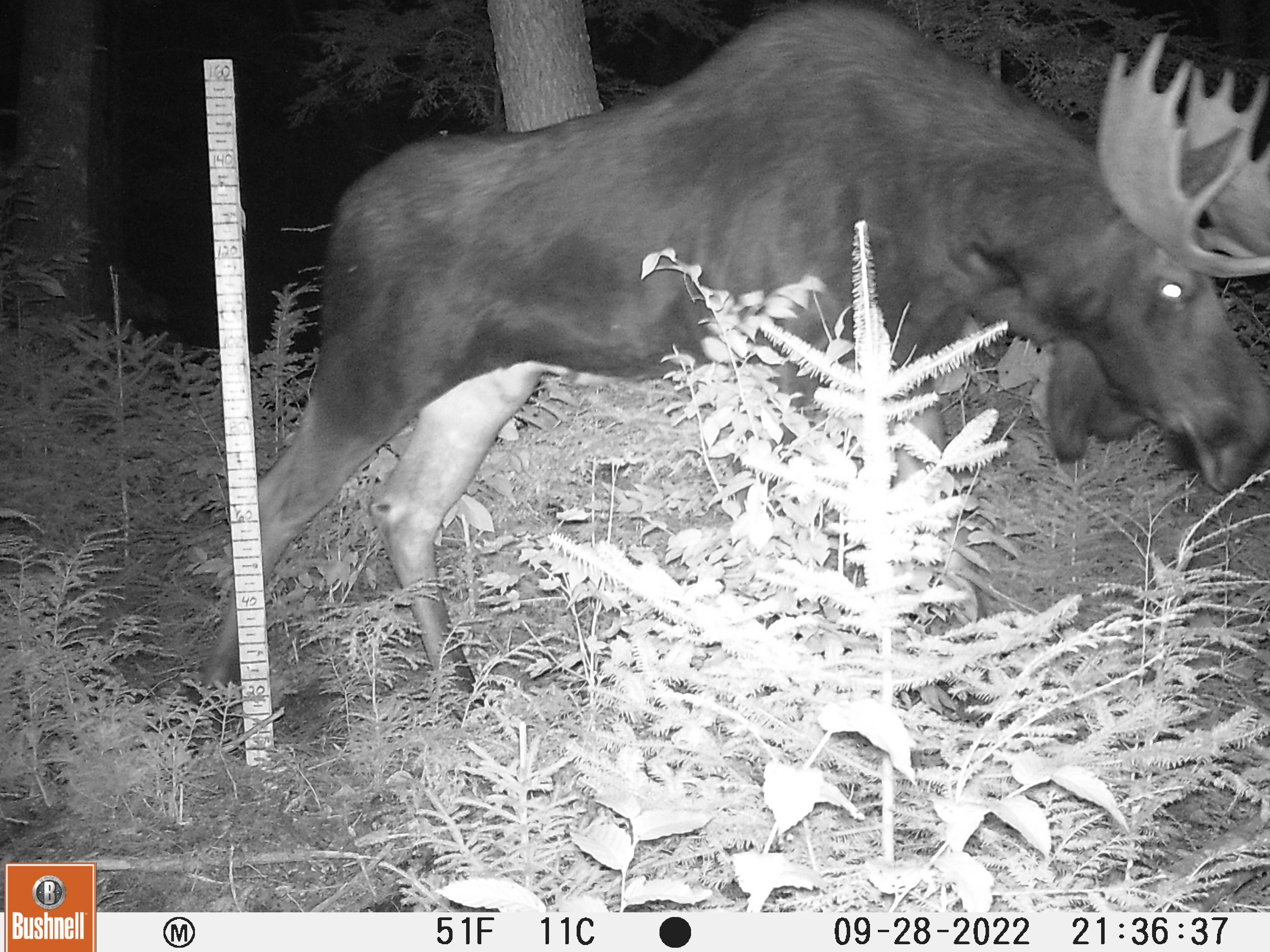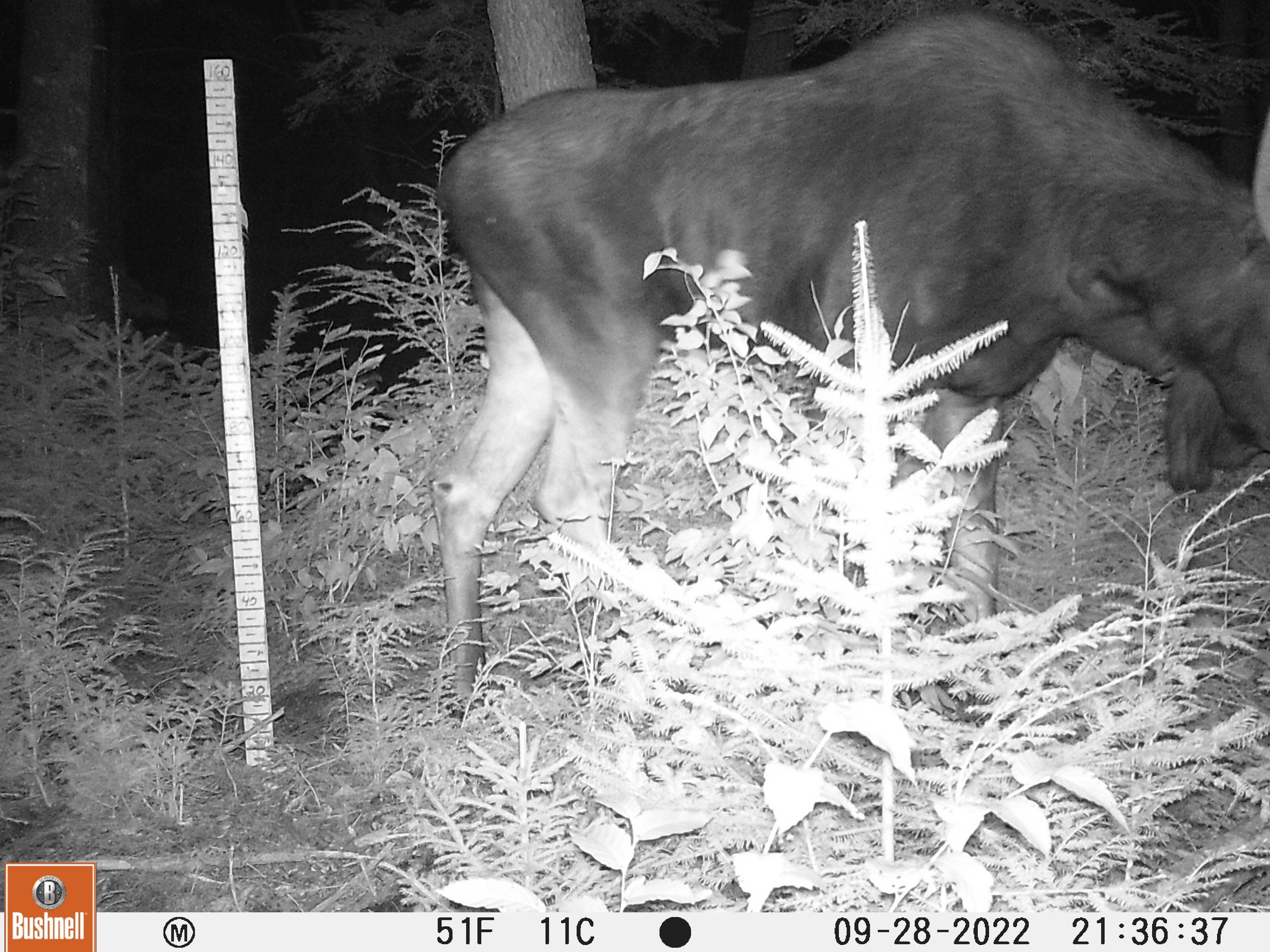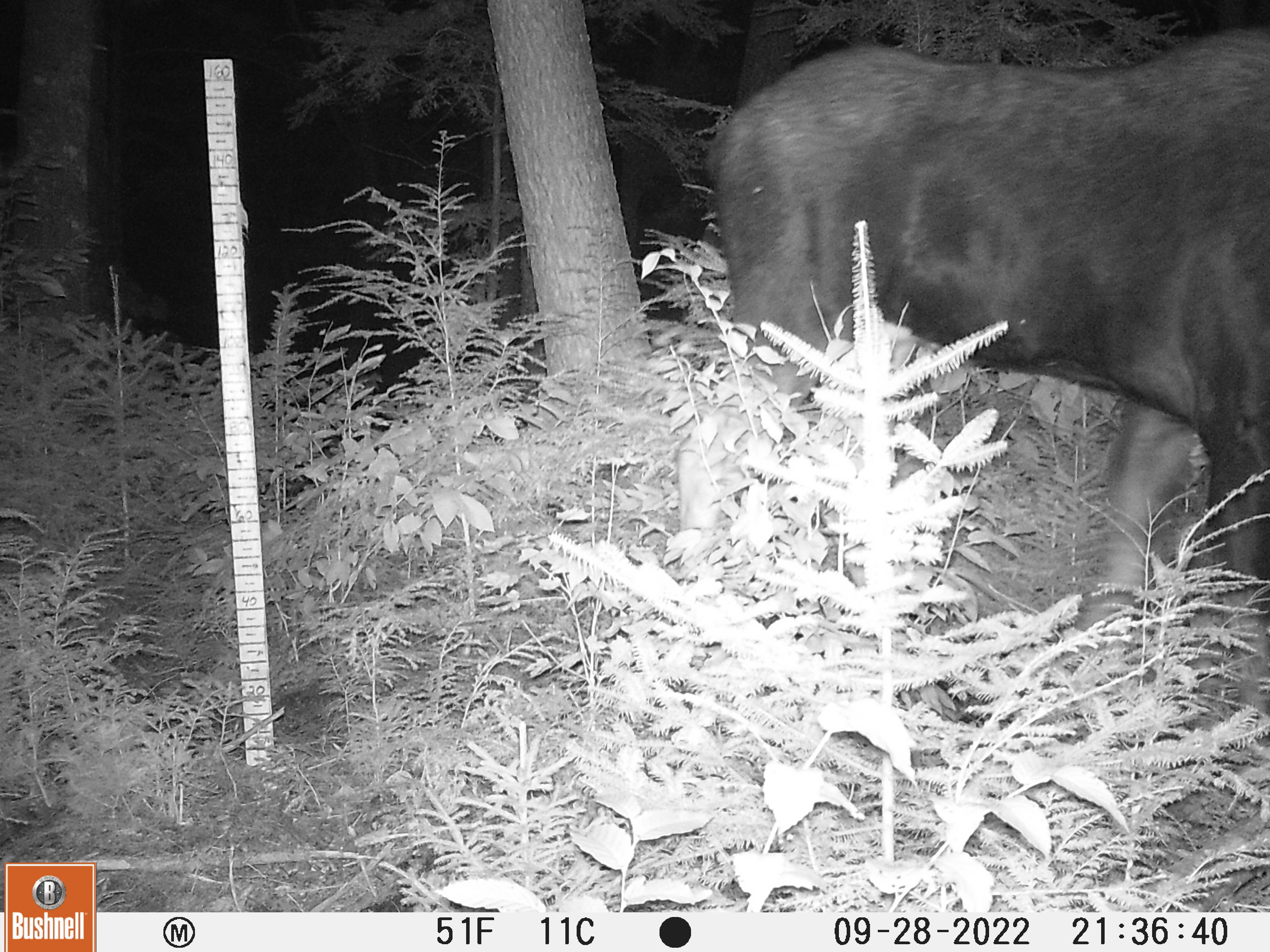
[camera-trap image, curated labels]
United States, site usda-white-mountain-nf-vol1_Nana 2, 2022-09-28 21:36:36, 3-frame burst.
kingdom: Animalia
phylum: Chordata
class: Mammalia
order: Artiodactyla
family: Cervidae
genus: Alces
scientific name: Alces alces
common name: moose